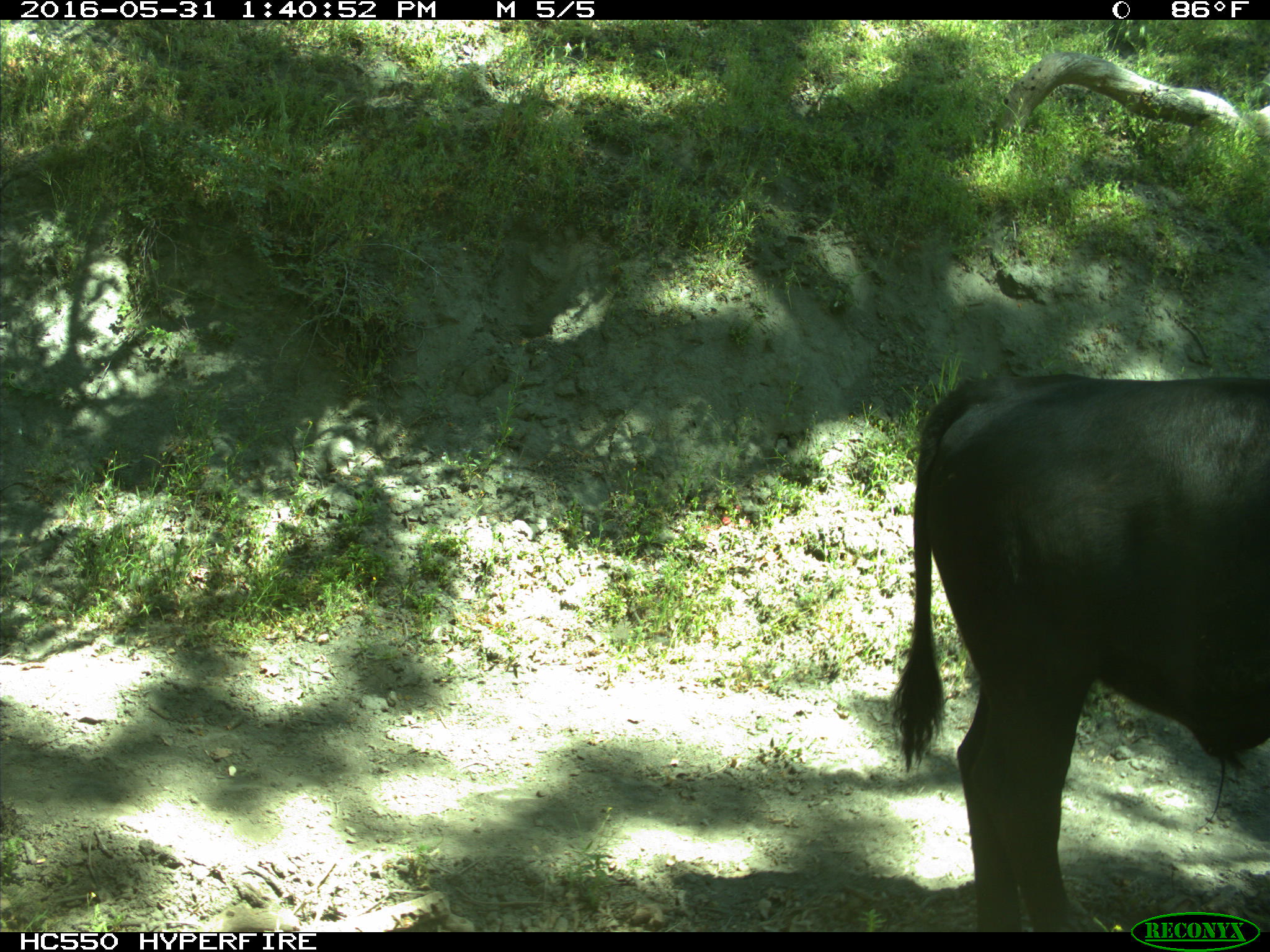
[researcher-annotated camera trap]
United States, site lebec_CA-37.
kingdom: Animalia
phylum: Chordata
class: Mammalia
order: Artiodactyla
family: Bovidae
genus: Bos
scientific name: Bos taurus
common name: domestic cow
Bos taurus (domestic cow).